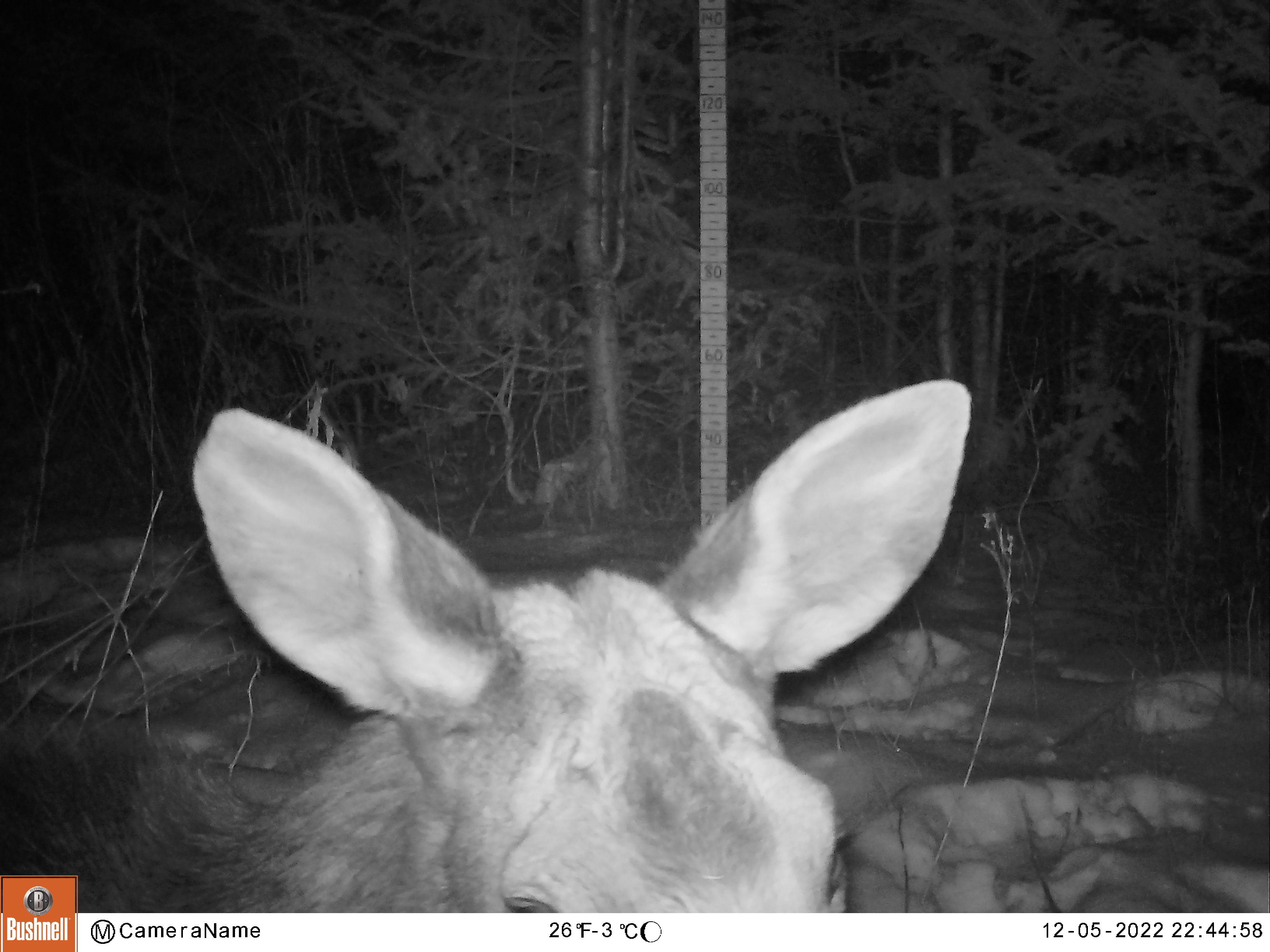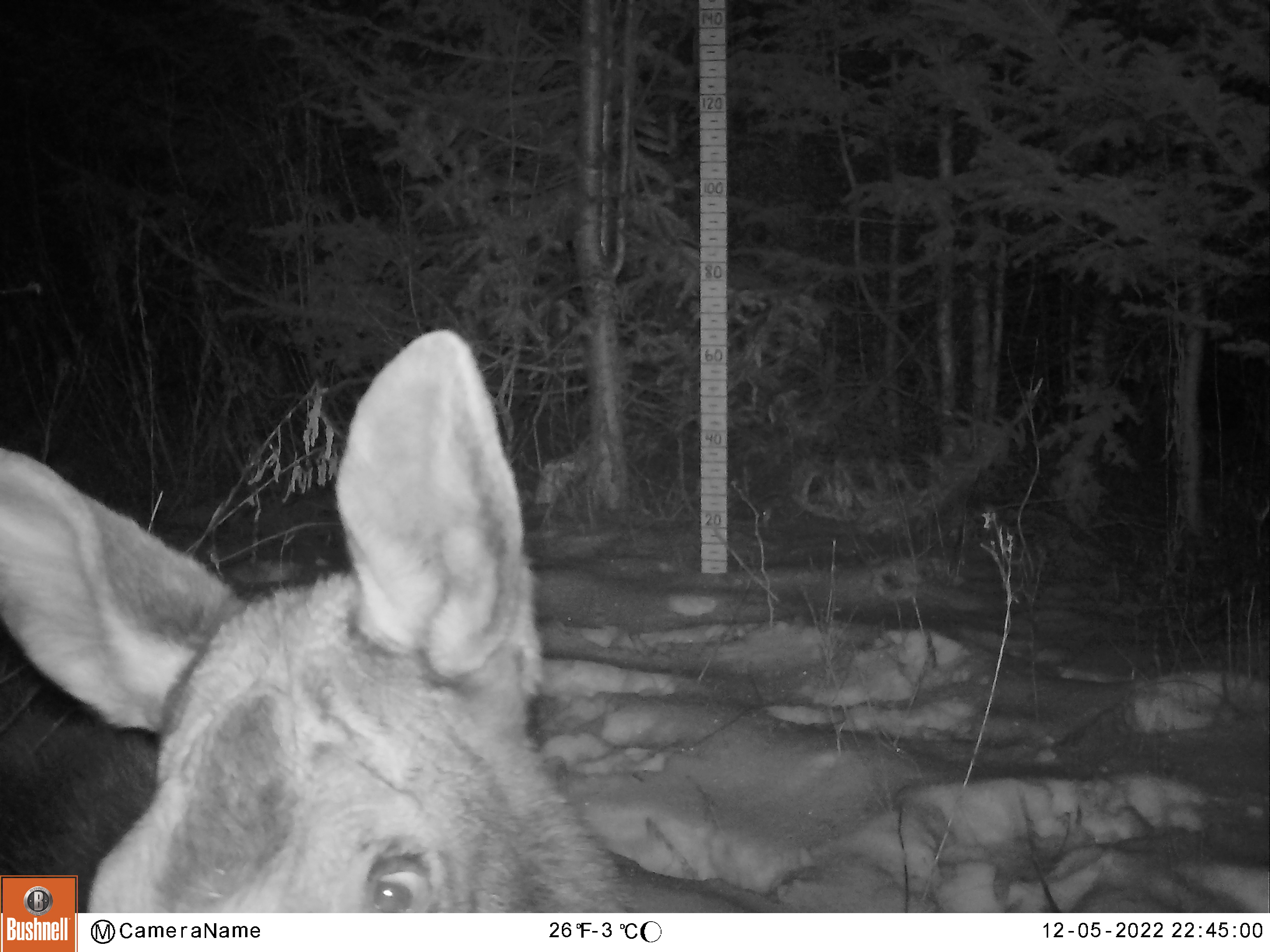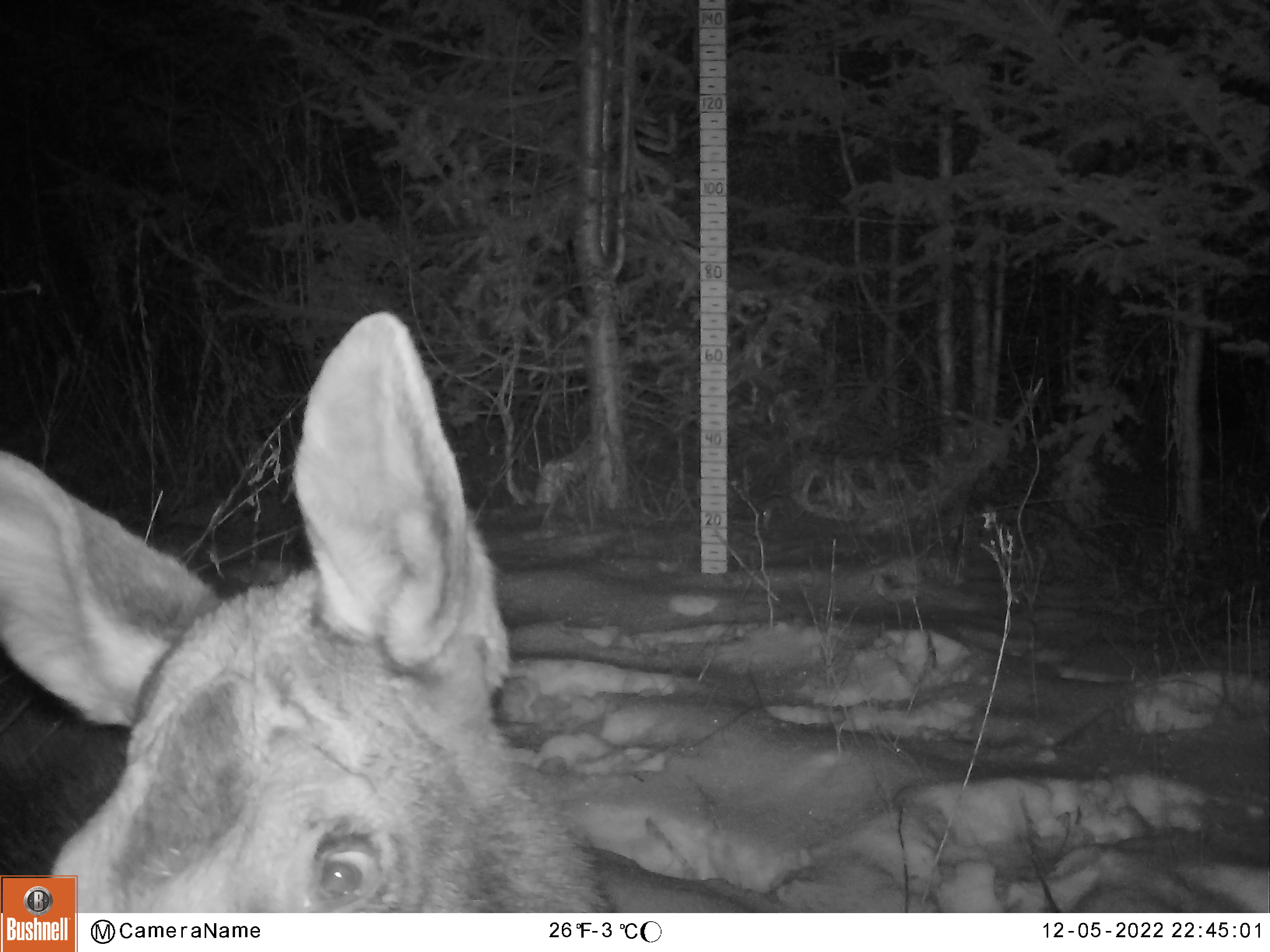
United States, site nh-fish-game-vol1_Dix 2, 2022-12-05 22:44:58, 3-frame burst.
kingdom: Animalia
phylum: Chordata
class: Mammalia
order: Artiodactyla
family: Cervidae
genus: Alces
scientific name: Alces alces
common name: moose